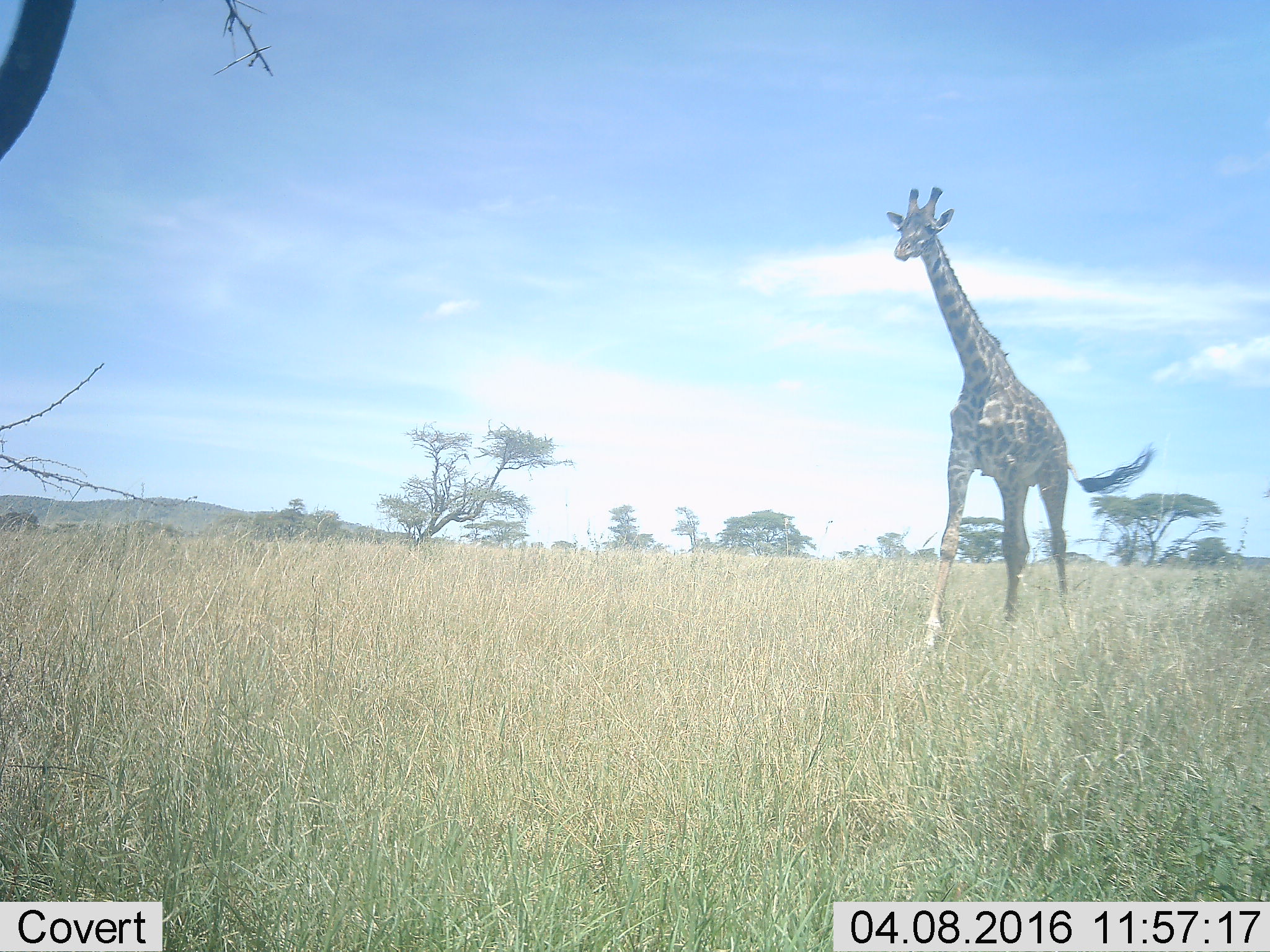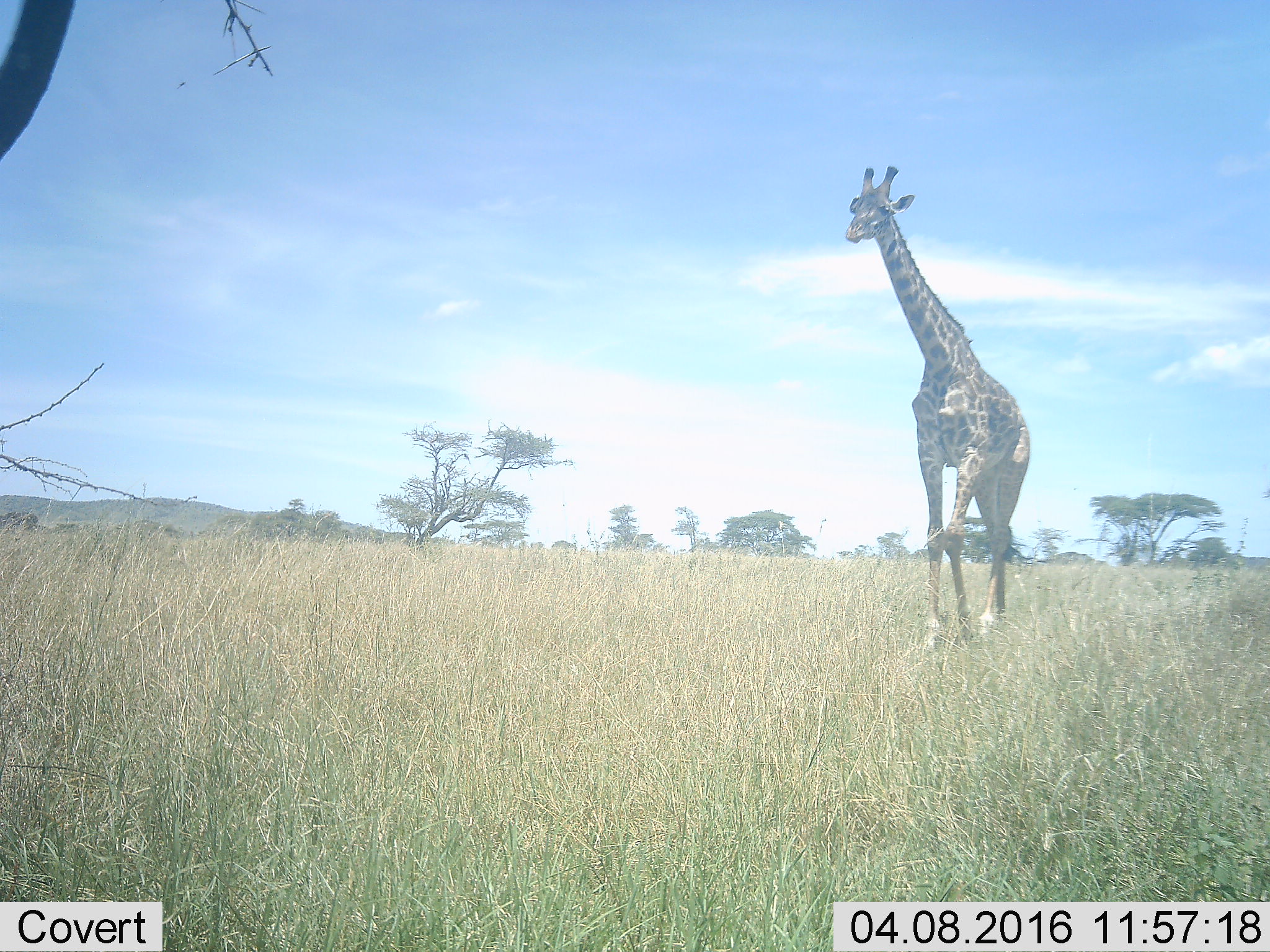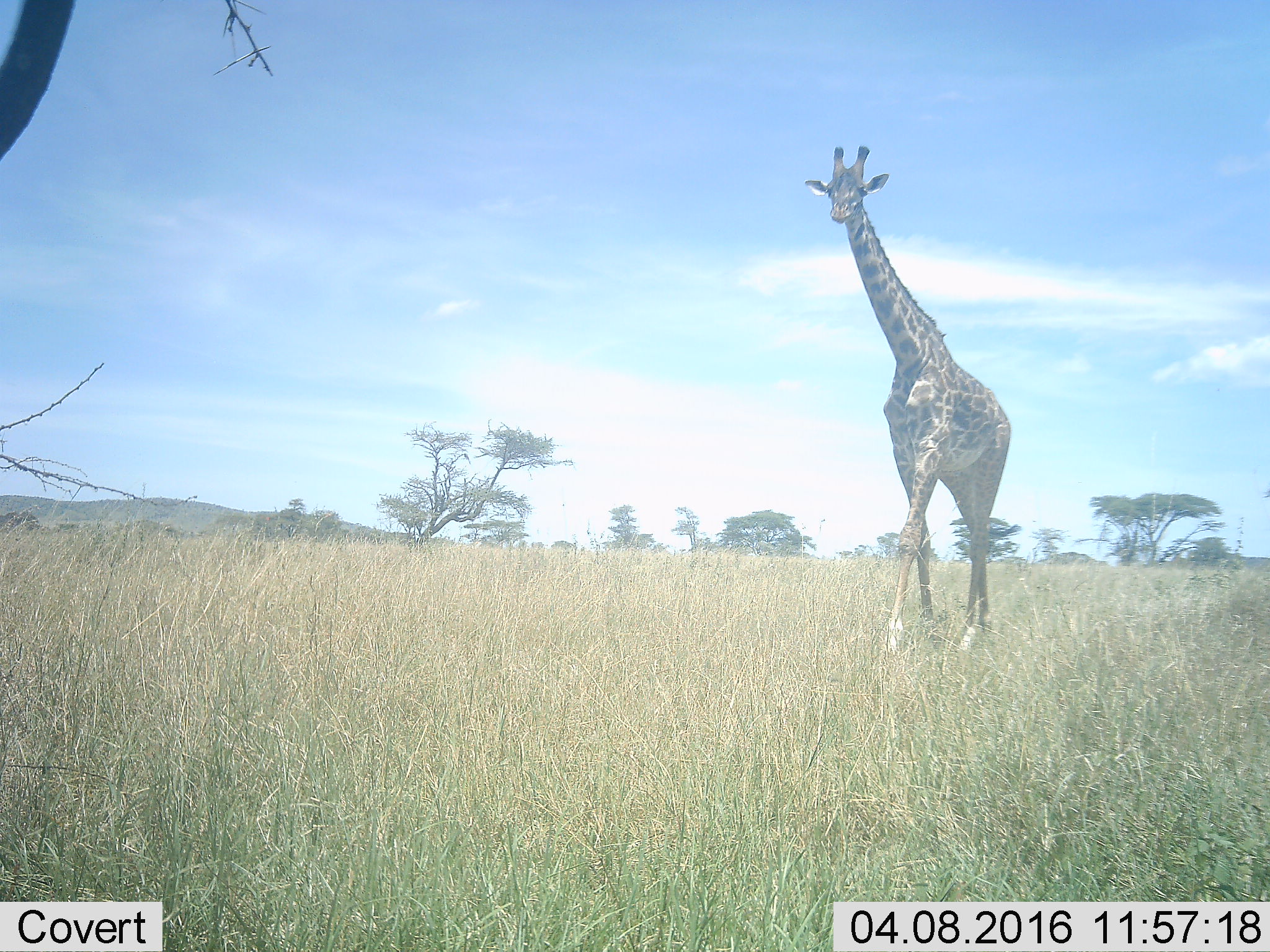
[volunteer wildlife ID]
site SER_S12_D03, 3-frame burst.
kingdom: Animalia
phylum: Chordata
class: Mammalia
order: Artiodactyla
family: Giraffidae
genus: Giraffa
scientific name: Giraffa camelopardalis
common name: giraffe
Giraffe (Giraffa camelopardalis), count 1. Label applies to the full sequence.